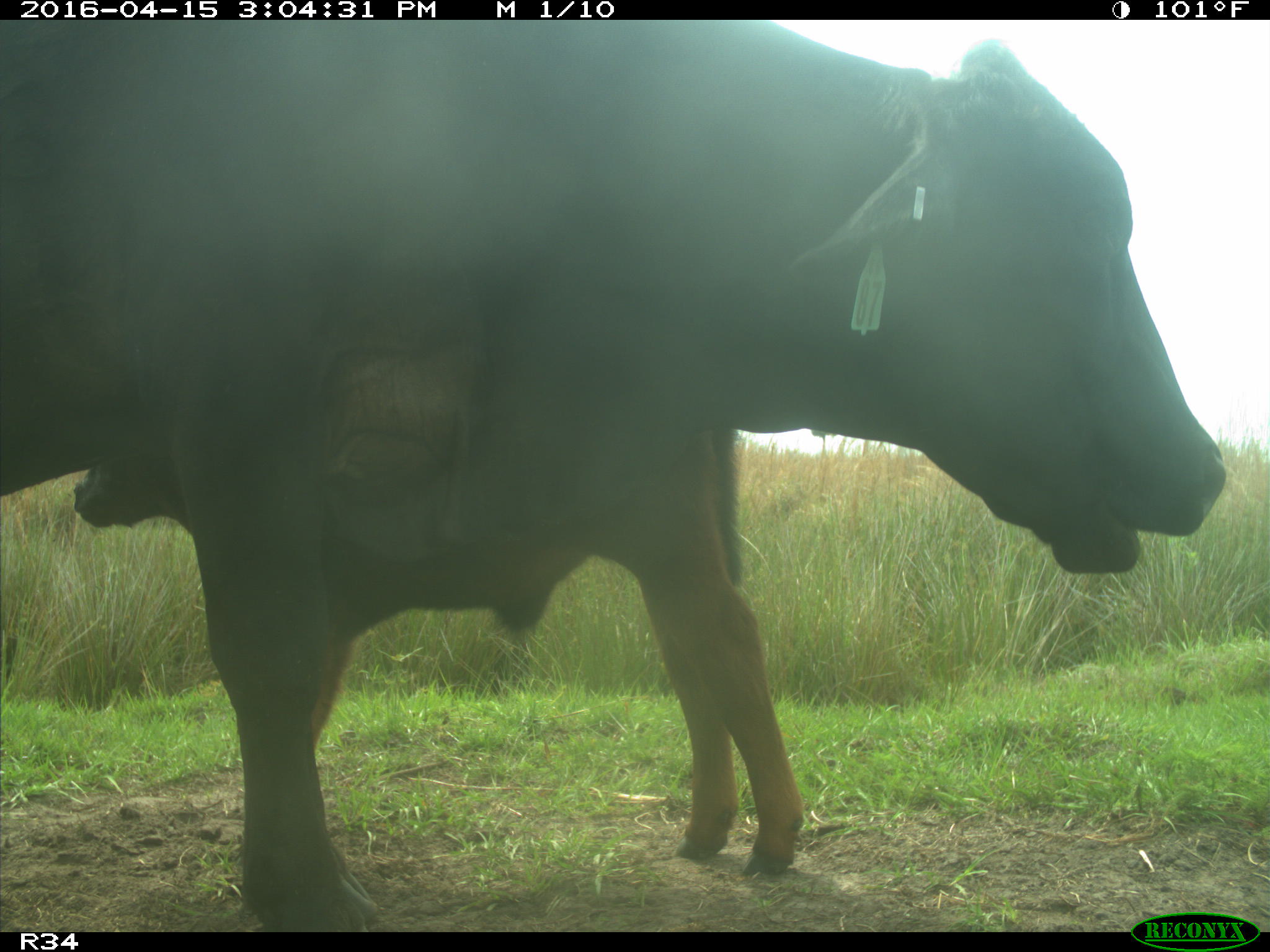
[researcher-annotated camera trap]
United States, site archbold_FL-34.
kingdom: Animalia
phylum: Chordata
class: Mammalia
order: Artiodactyla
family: Bovidae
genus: Bos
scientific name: Bos taurus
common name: domestic cow